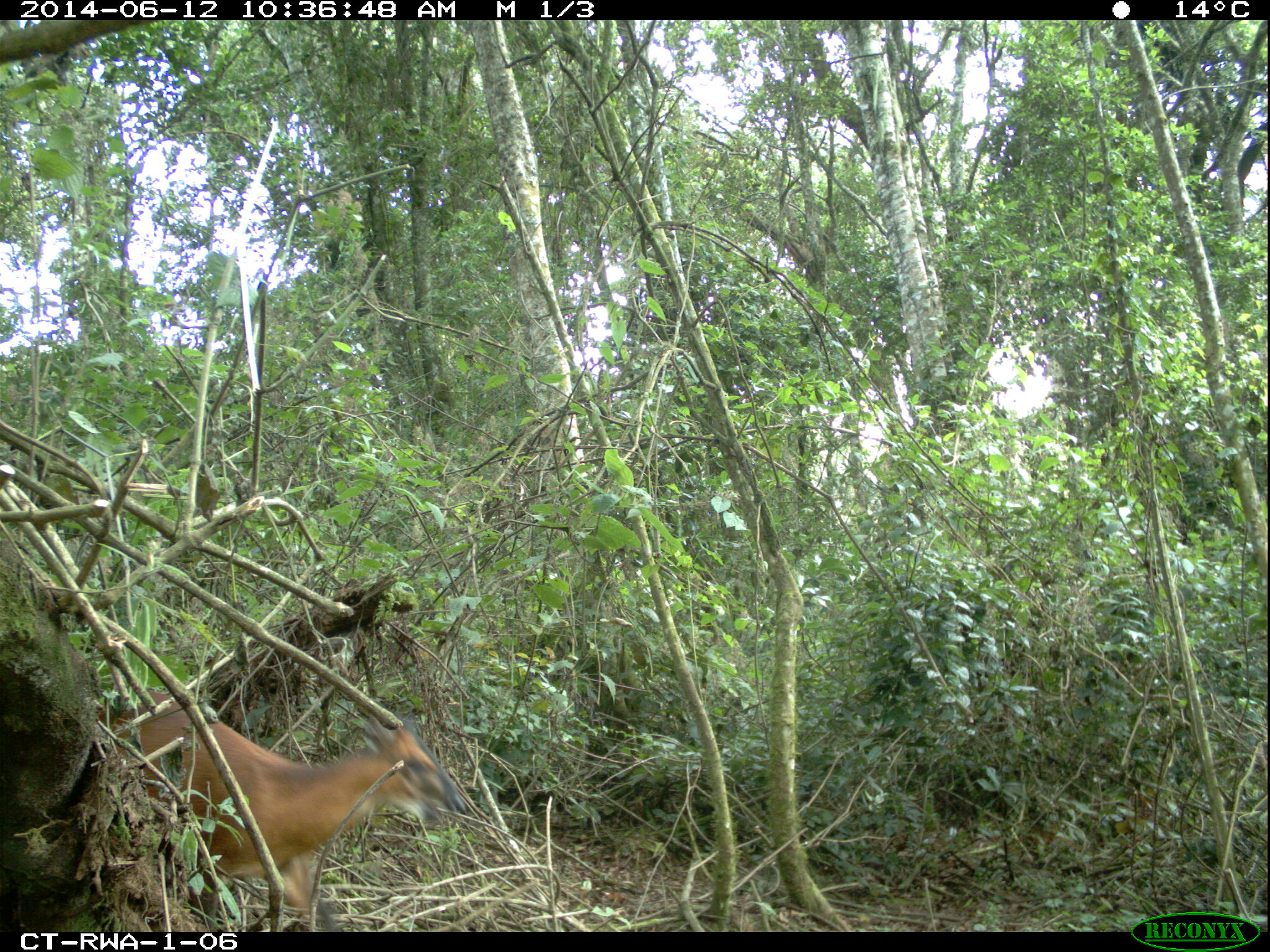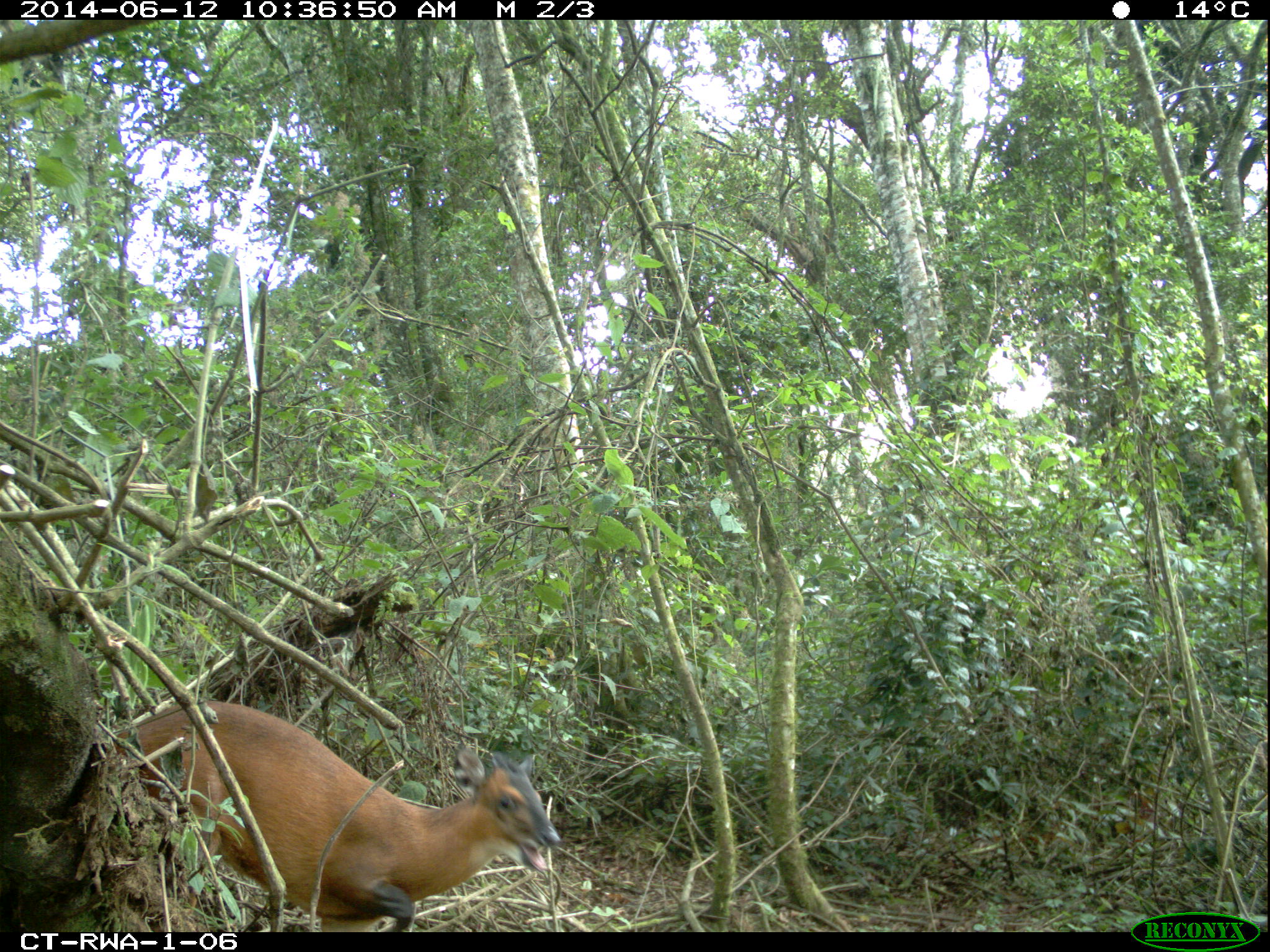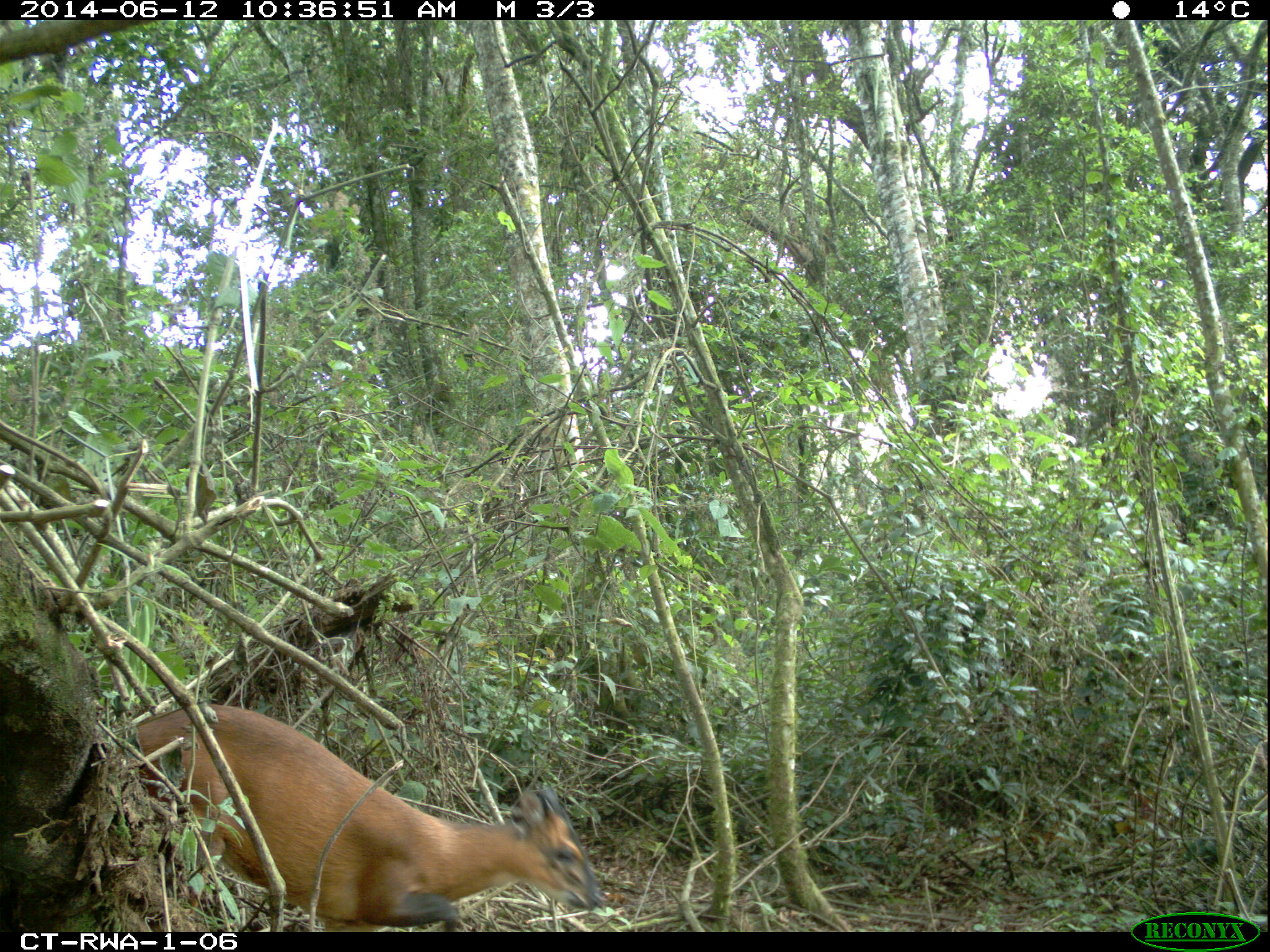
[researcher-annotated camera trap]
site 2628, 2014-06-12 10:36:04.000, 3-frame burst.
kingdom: Animalia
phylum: Chordata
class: Mammalia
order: Artiodactyla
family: Bovidae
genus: Cephalophus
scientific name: Cephalophus nigrifrons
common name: black-fronted duiker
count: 1